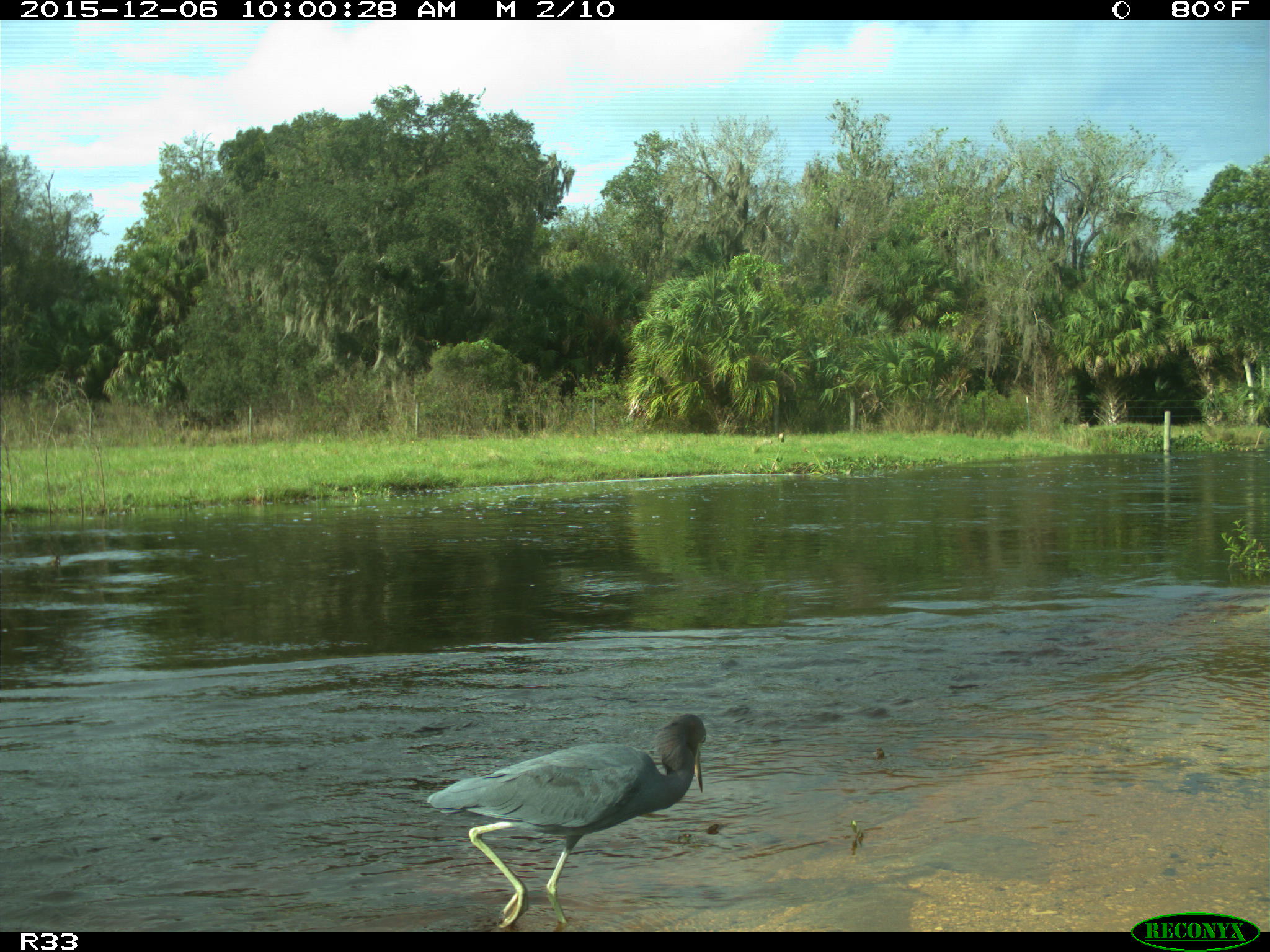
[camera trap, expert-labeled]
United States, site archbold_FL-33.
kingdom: Animalia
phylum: Chordata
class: Aves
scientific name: Aves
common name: birds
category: unidentified bird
Unidentified bird (birds) (Aves).